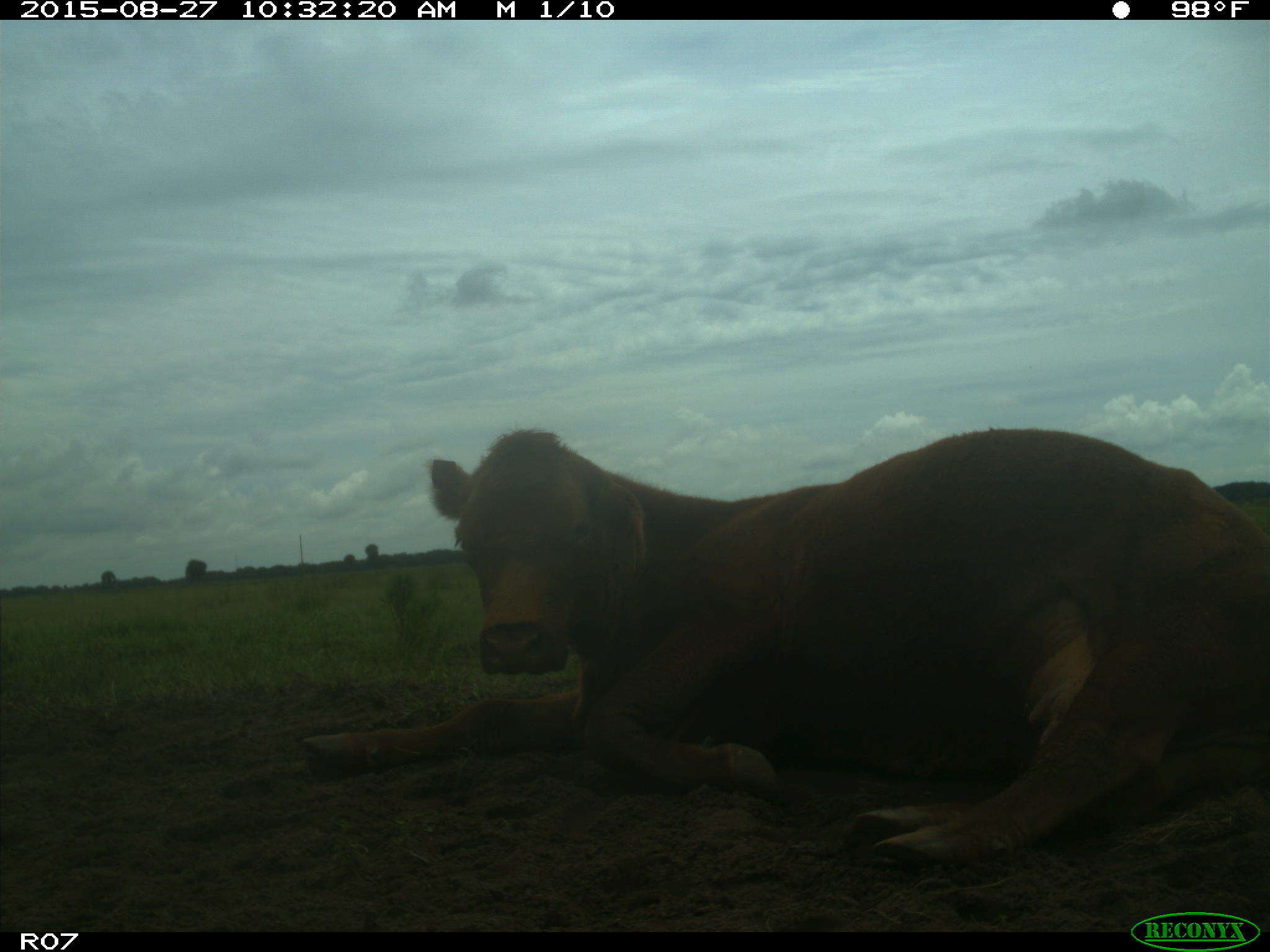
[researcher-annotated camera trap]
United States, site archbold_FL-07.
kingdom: Animalia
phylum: Chordata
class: Mammalia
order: Artiodactyla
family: Bovidae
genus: Bos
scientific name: Bos taurus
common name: domestic cow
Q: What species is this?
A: Bos taurus (domestic cow).